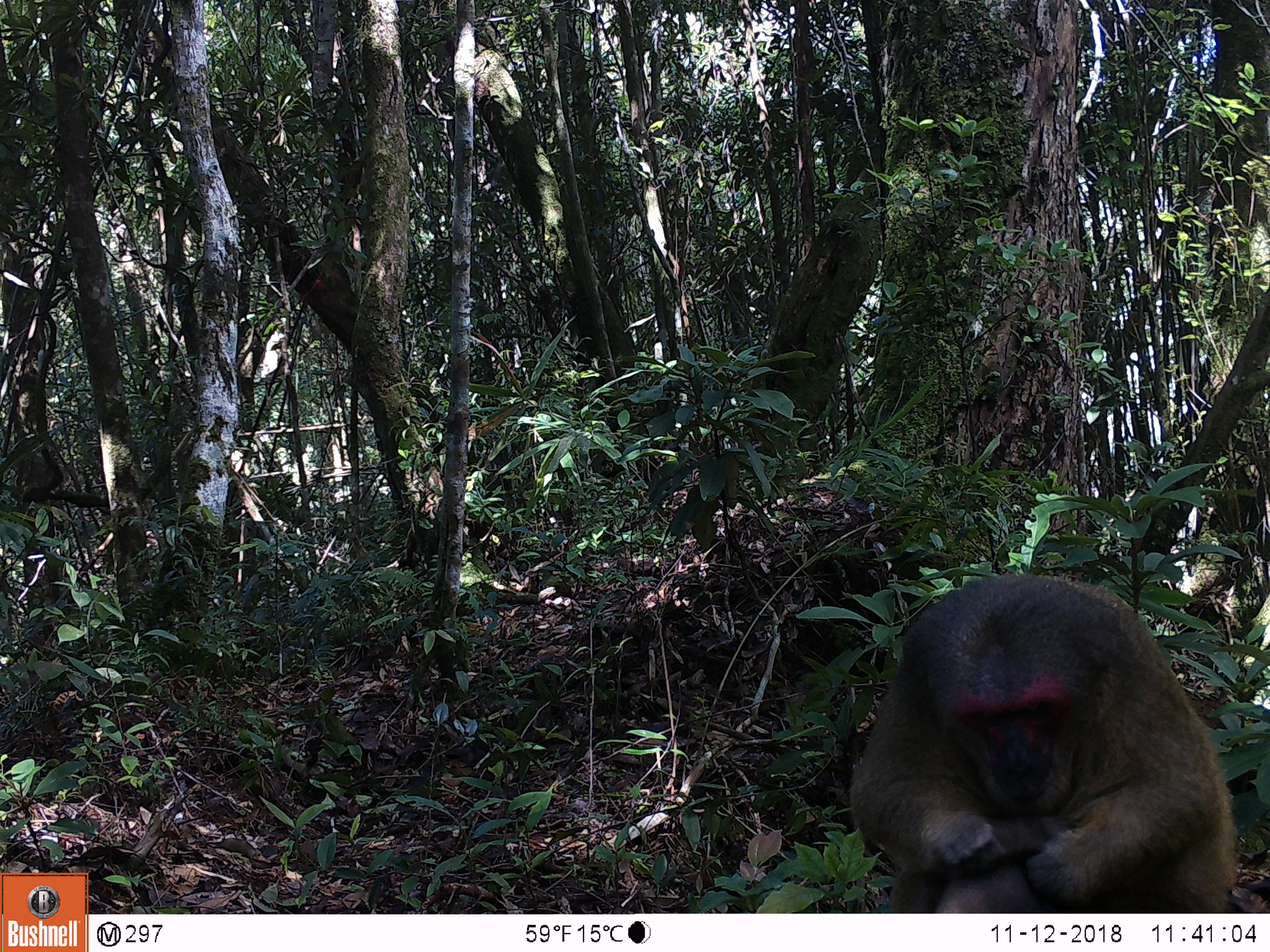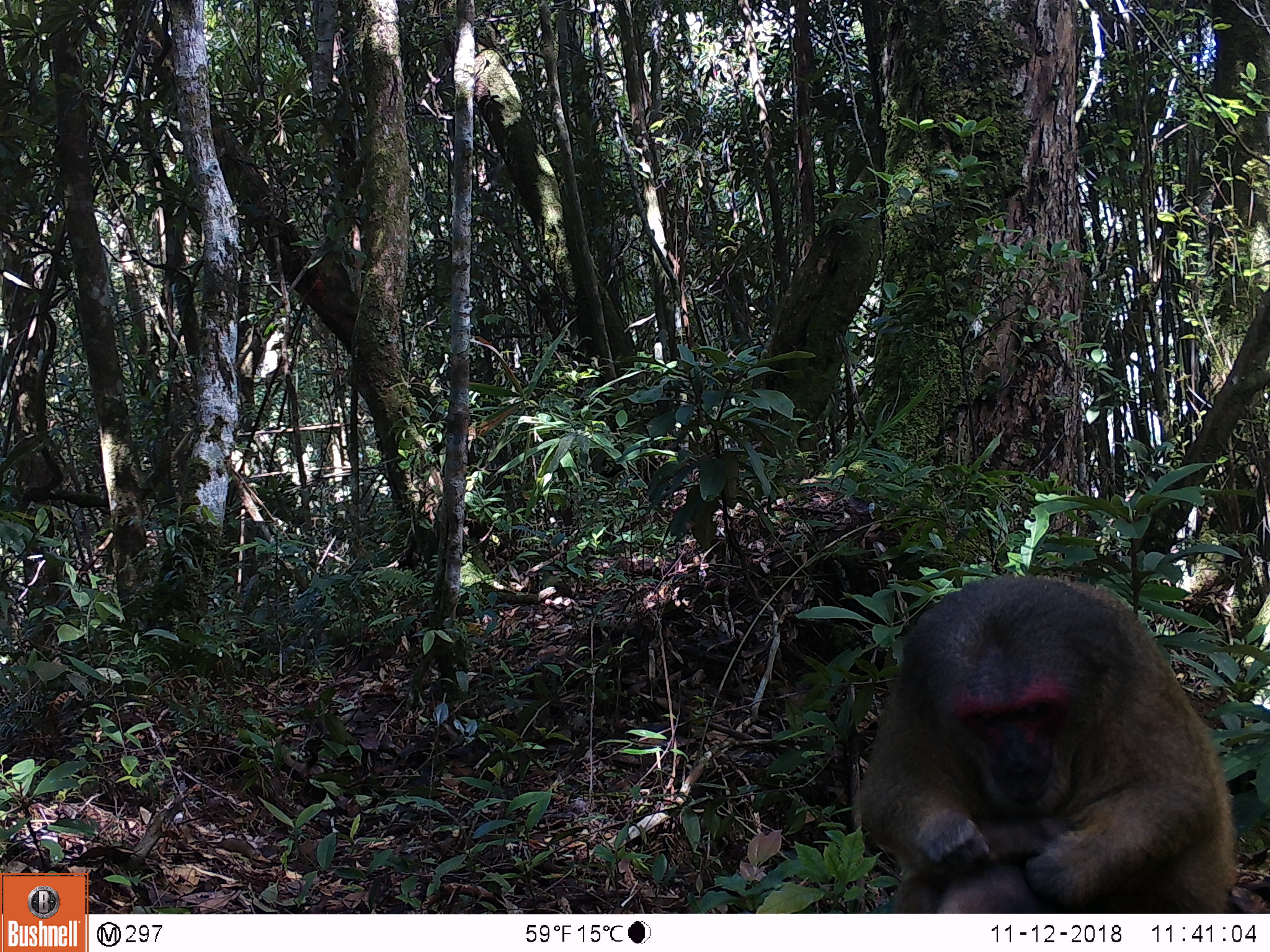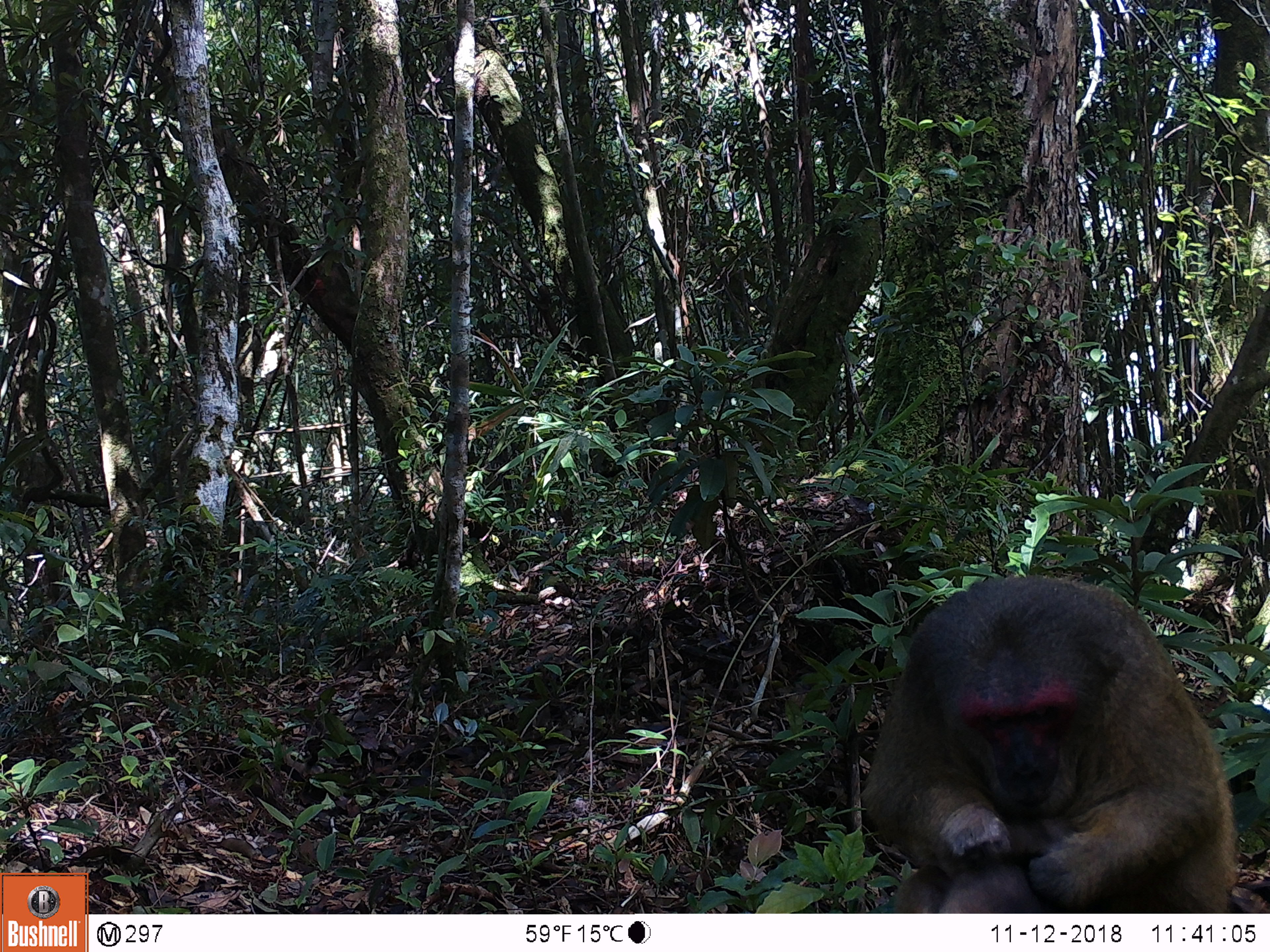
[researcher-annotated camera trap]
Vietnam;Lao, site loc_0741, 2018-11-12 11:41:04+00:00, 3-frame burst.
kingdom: Animalia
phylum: Chordata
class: Mammalia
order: Primates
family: Cercopithecidae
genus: Macaca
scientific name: Macaca arctoides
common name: stump-tailed macaque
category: stump tailed macaque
Stump tailed macaque (stump-tailed macaque) (Macaca arctoides). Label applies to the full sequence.